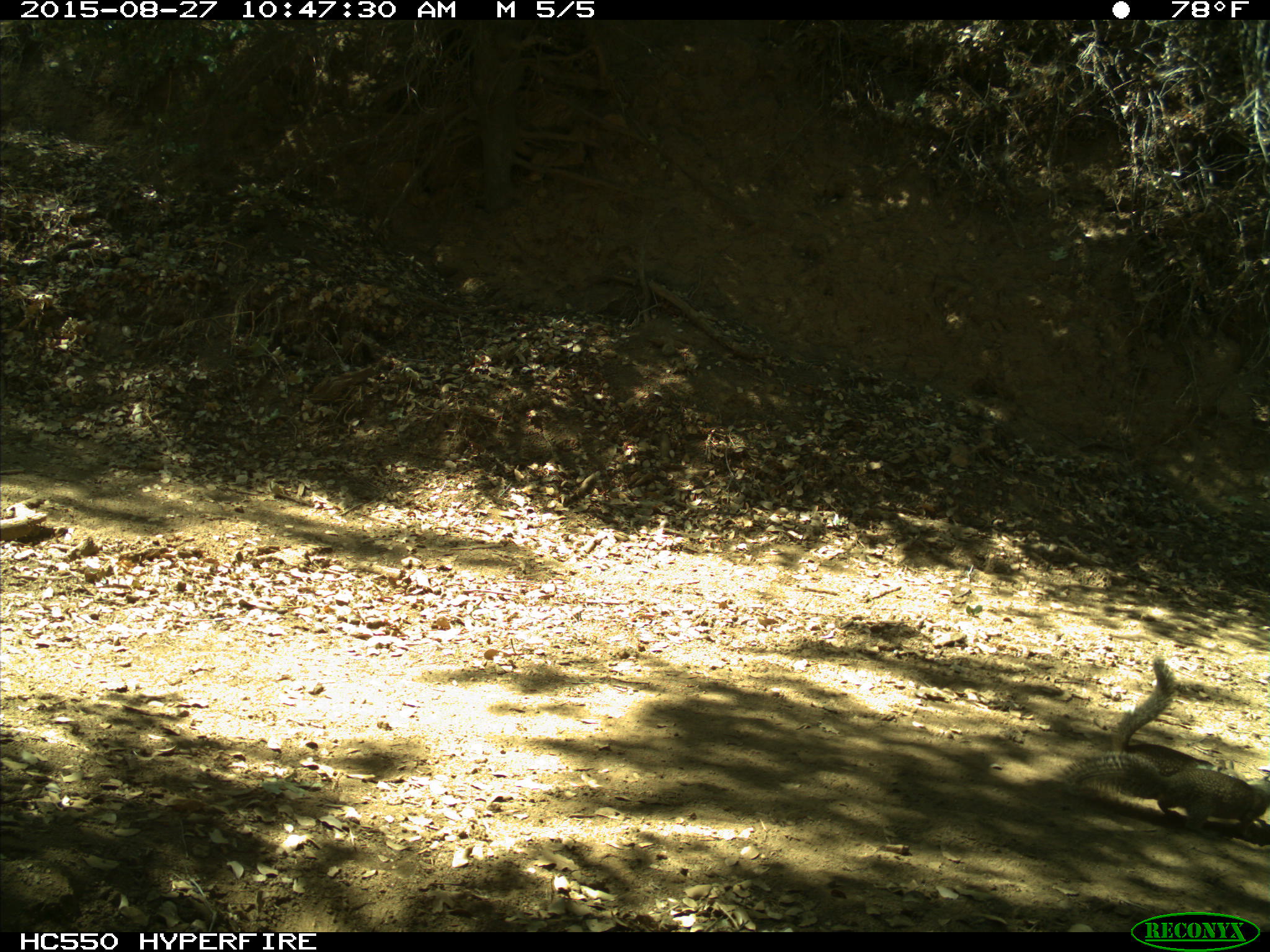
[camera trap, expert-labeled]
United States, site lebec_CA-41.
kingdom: Animalia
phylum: Chordata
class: Mammalia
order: Rodentia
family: Sciuridae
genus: Otospermophilus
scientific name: Otospermophilus beecheyi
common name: california ground squirrel